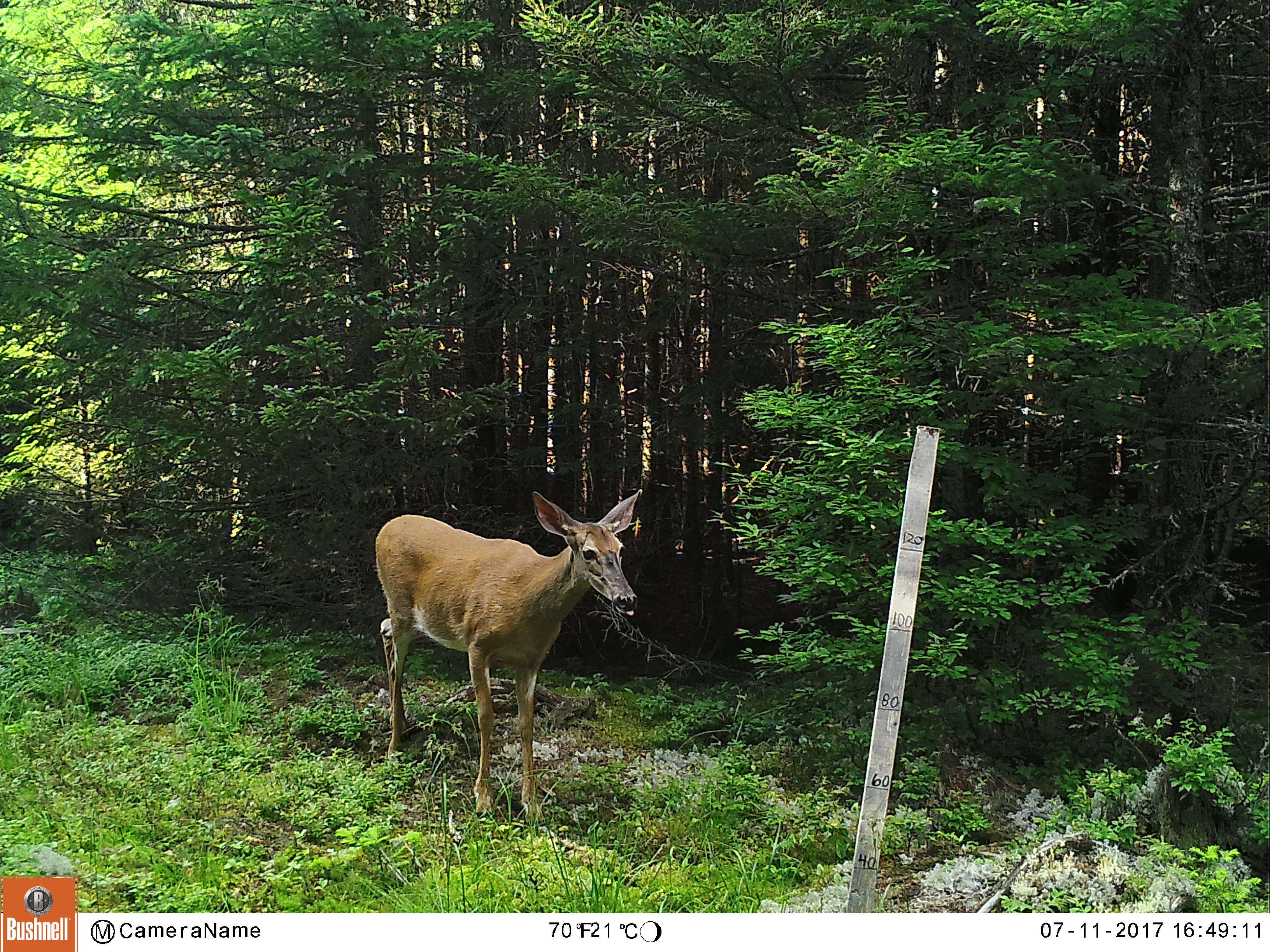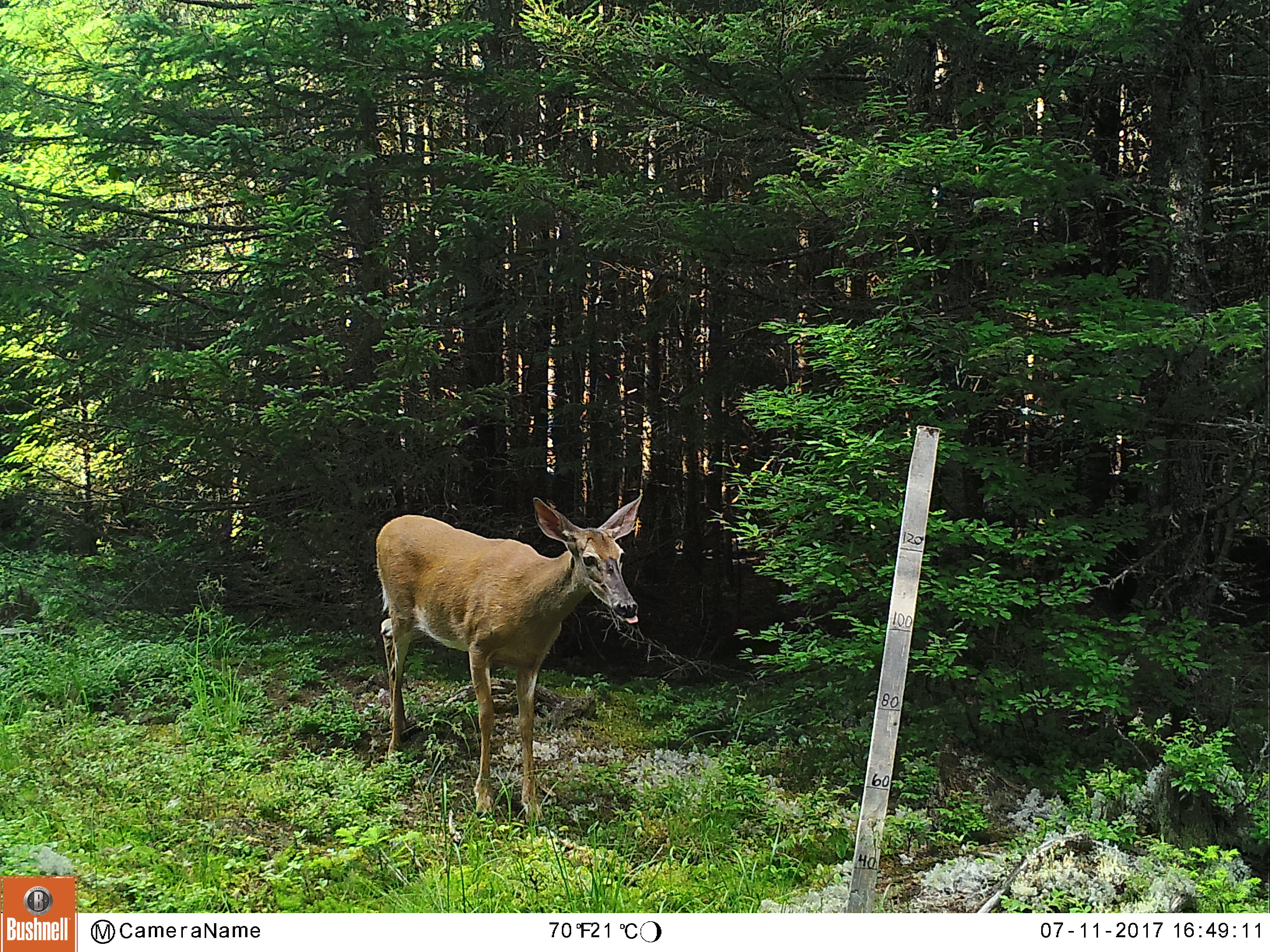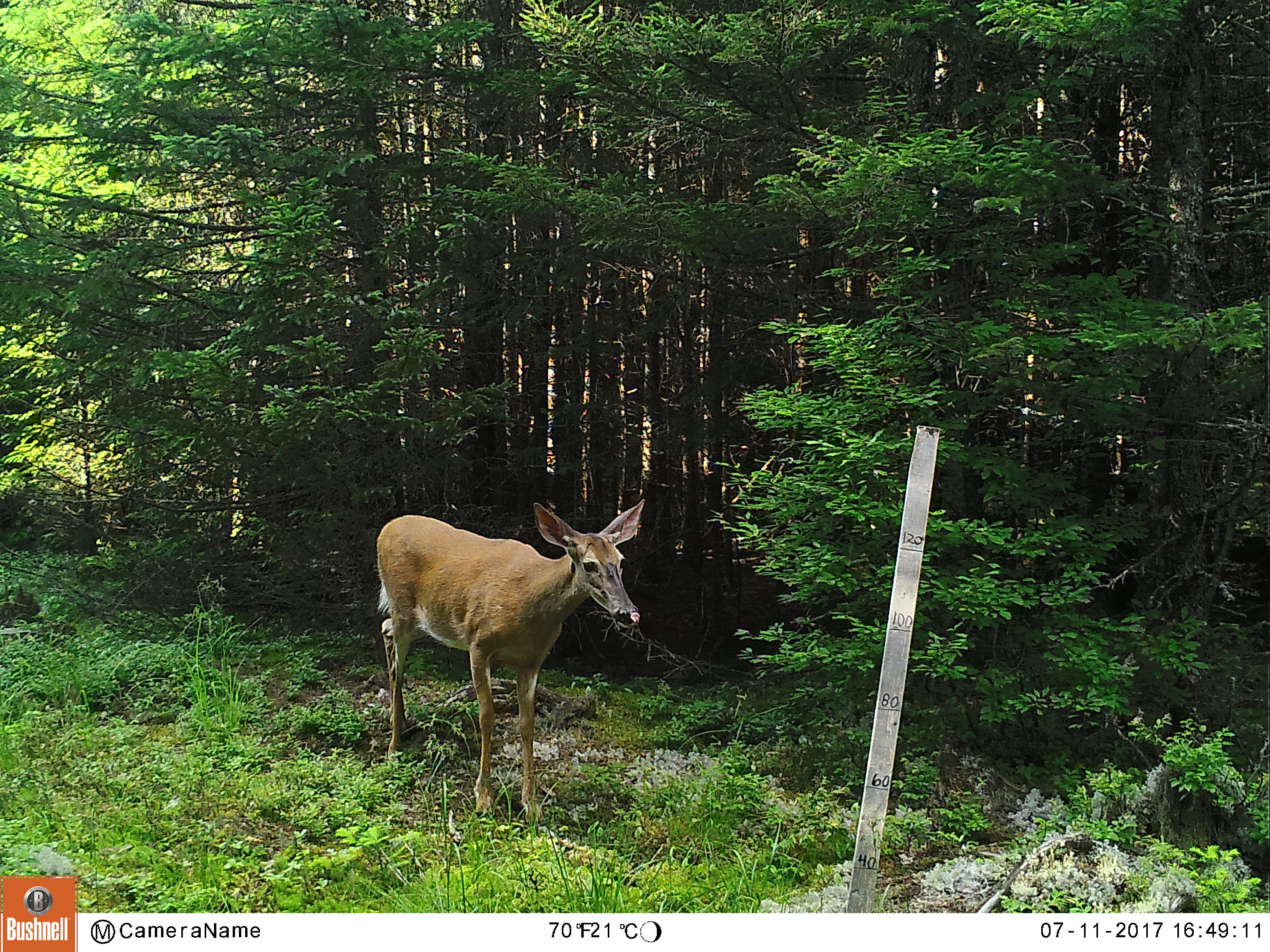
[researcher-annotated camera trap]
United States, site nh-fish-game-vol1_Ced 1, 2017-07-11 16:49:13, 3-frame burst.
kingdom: Animalia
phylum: Chordata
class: Mammalia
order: Artiodactyla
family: Cervidae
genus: Odocoileus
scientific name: Odocoileus virginianus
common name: white-tailed deer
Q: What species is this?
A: White-tailed deer (Odocoileus virginianus).